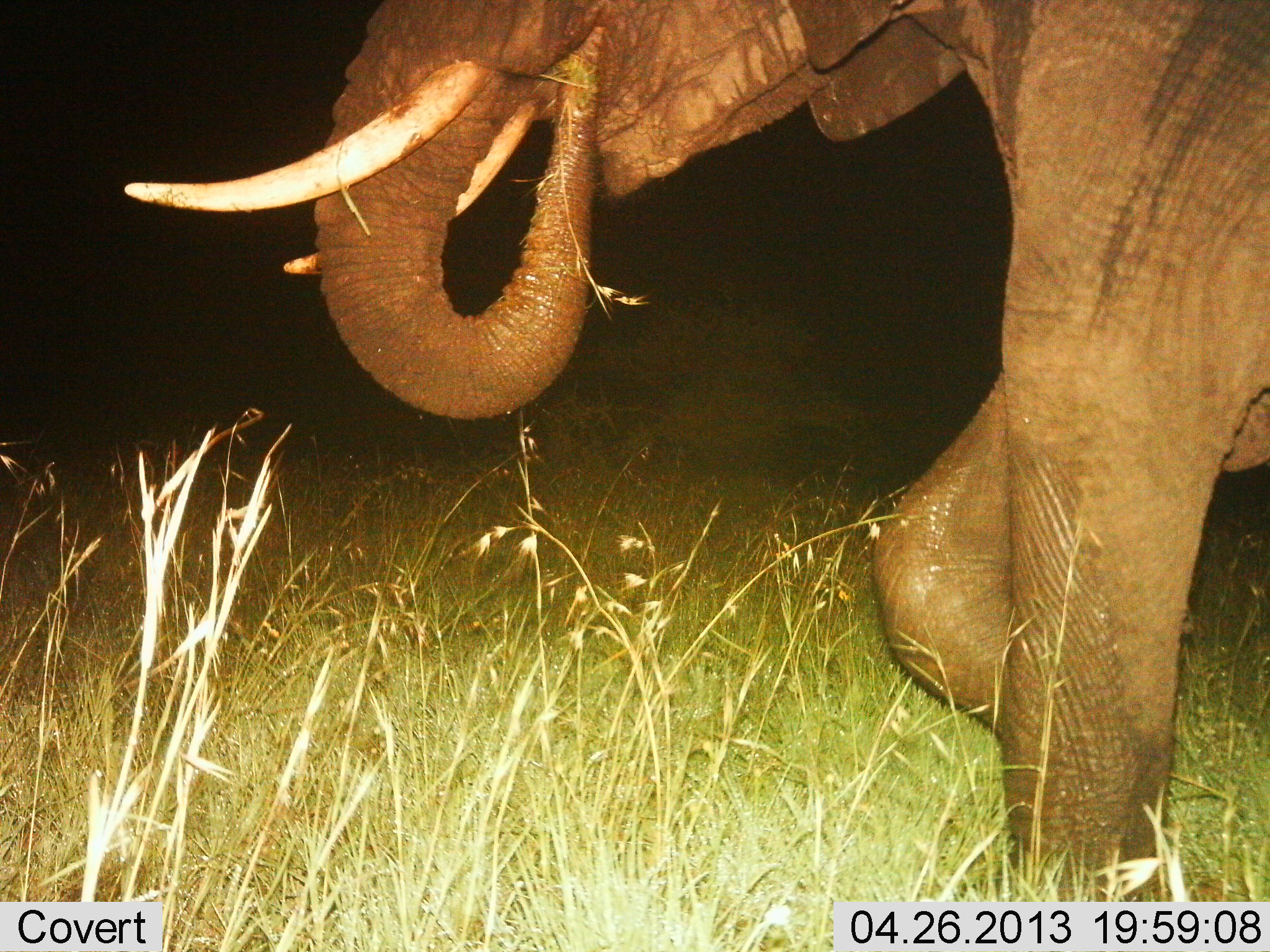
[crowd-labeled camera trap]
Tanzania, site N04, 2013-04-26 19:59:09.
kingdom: Animalia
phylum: Chordata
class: Mammalia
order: Proboscidea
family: Elephantidae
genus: Loxodonta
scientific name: Loxodonta africana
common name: african bush elephant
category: elephant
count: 1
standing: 30%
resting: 0%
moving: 10%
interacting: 0%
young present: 0%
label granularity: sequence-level